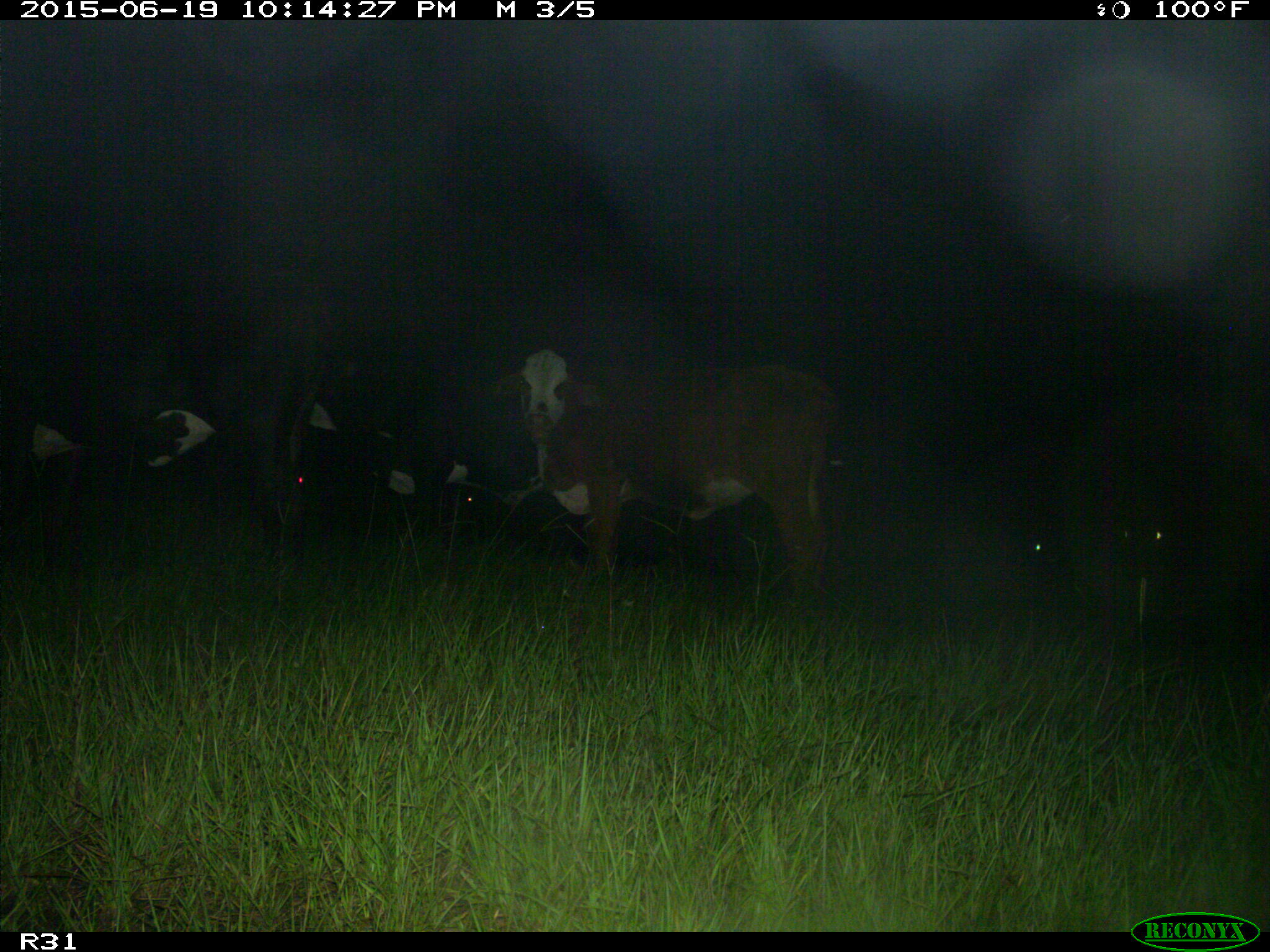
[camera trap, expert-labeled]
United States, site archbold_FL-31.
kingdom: Animalia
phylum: Chordata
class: Mammalia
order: Artiodactyla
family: Bovidae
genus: Bos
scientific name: Bos taurus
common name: domestic cow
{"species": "Bos taurus (domestic cow)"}